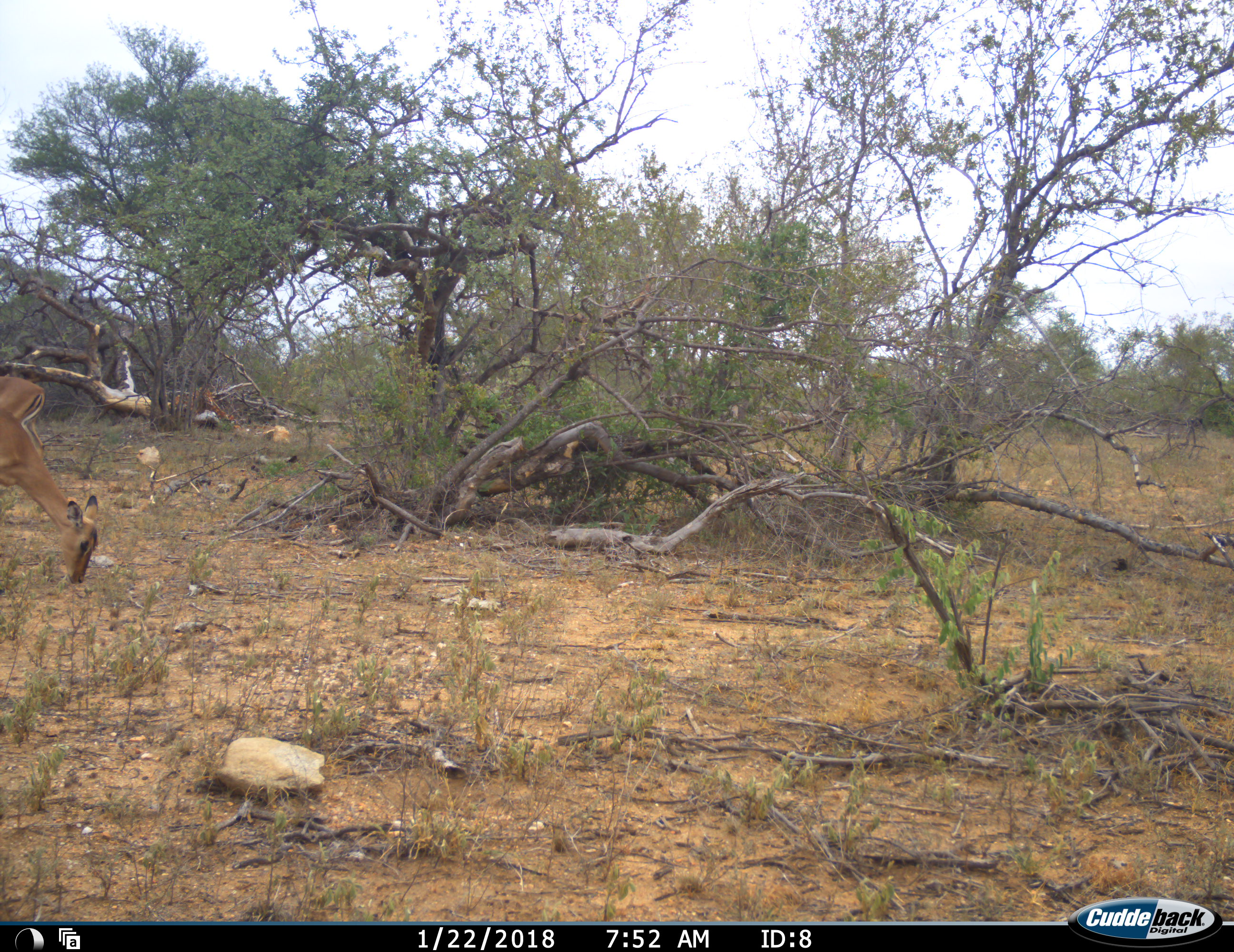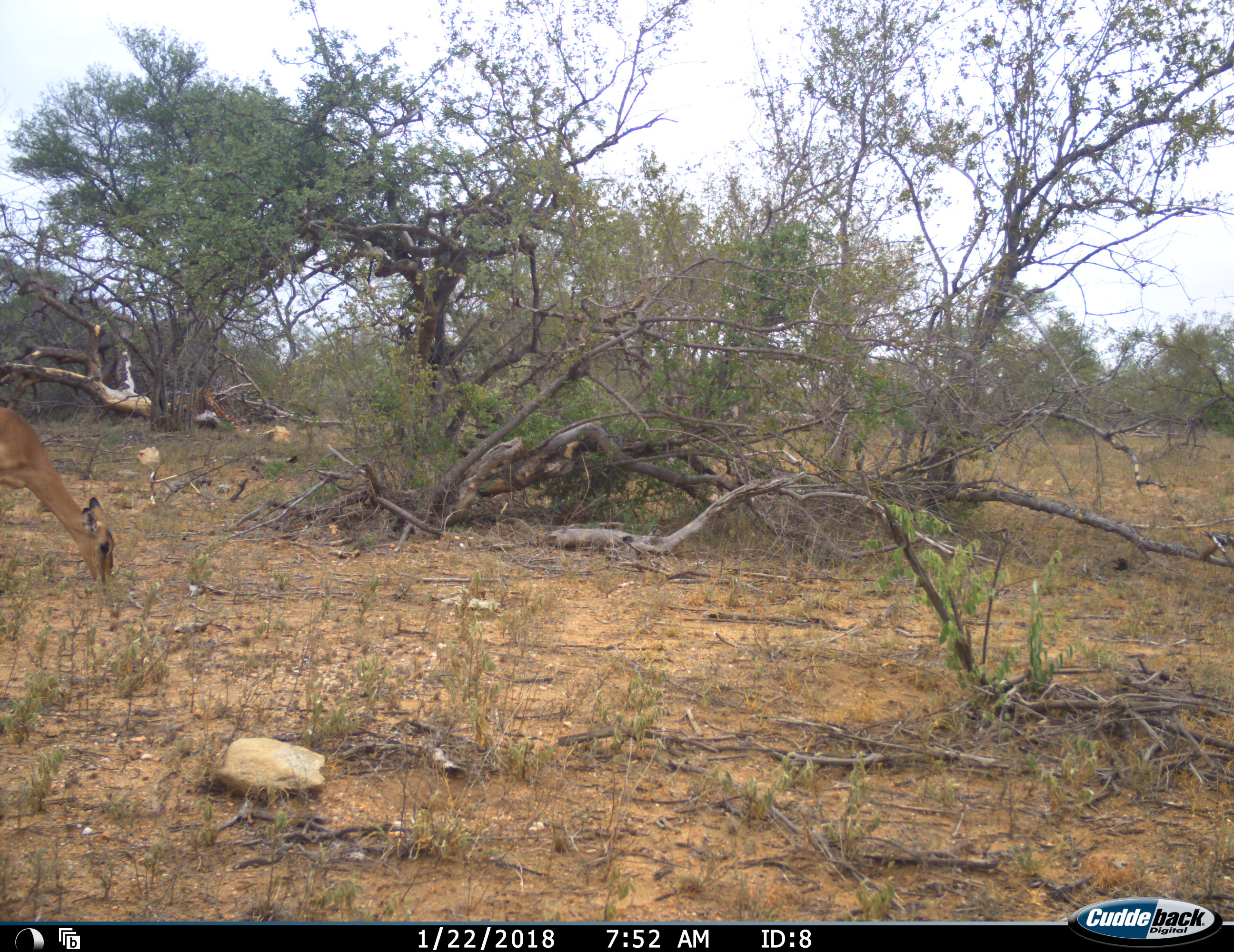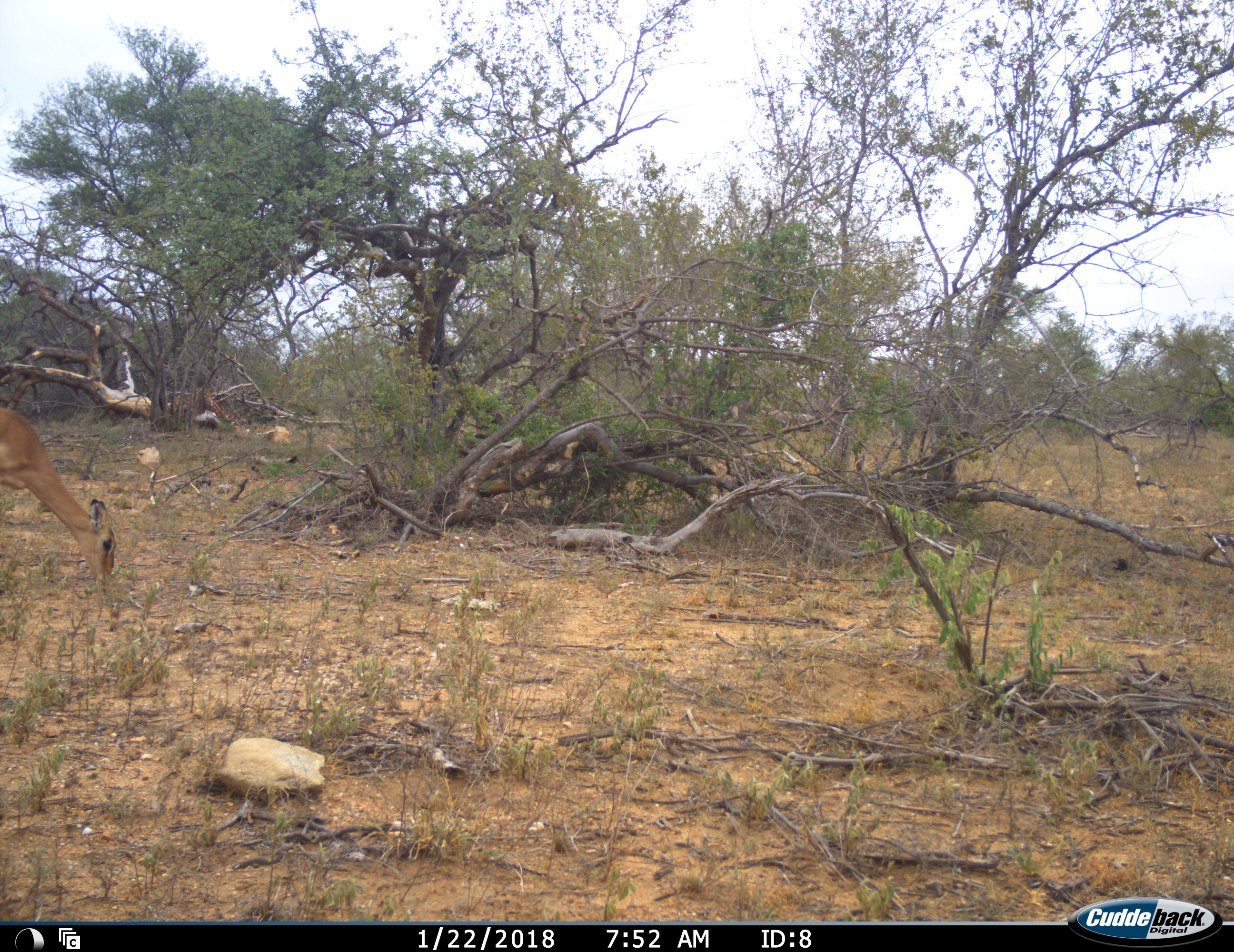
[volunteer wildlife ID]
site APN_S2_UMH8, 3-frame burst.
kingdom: Animalia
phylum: Chordata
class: Mammalia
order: Artiodactyla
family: Bovidae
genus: Aepyceros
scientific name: Aepyceros melampus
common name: impala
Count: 2.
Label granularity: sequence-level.